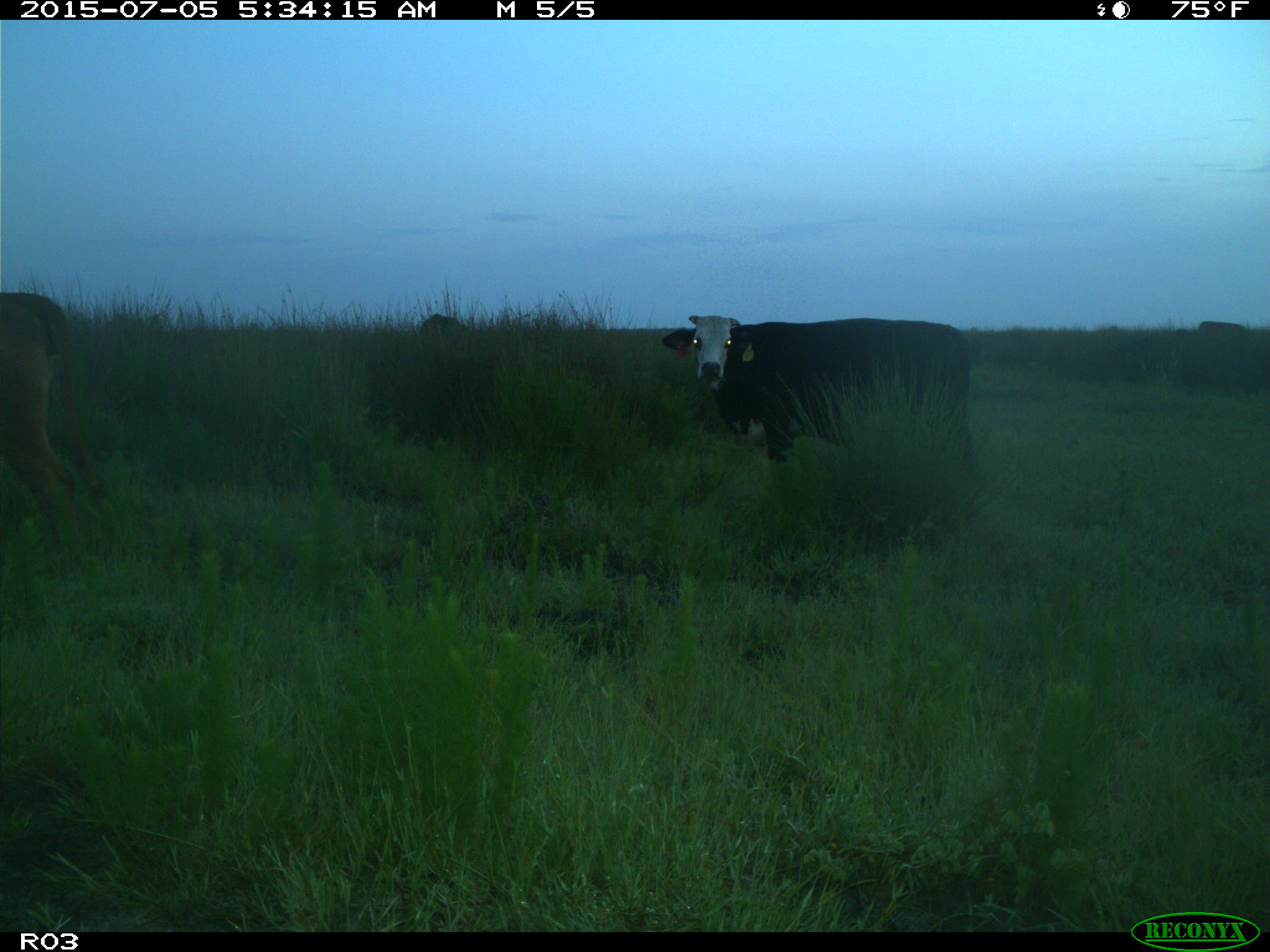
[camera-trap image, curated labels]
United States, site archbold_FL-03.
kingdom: Animalia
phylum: Chordata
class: Mammalia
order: Artiodactyla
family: Bovidae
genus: Bos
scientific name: Bos taurus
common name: domestic cow